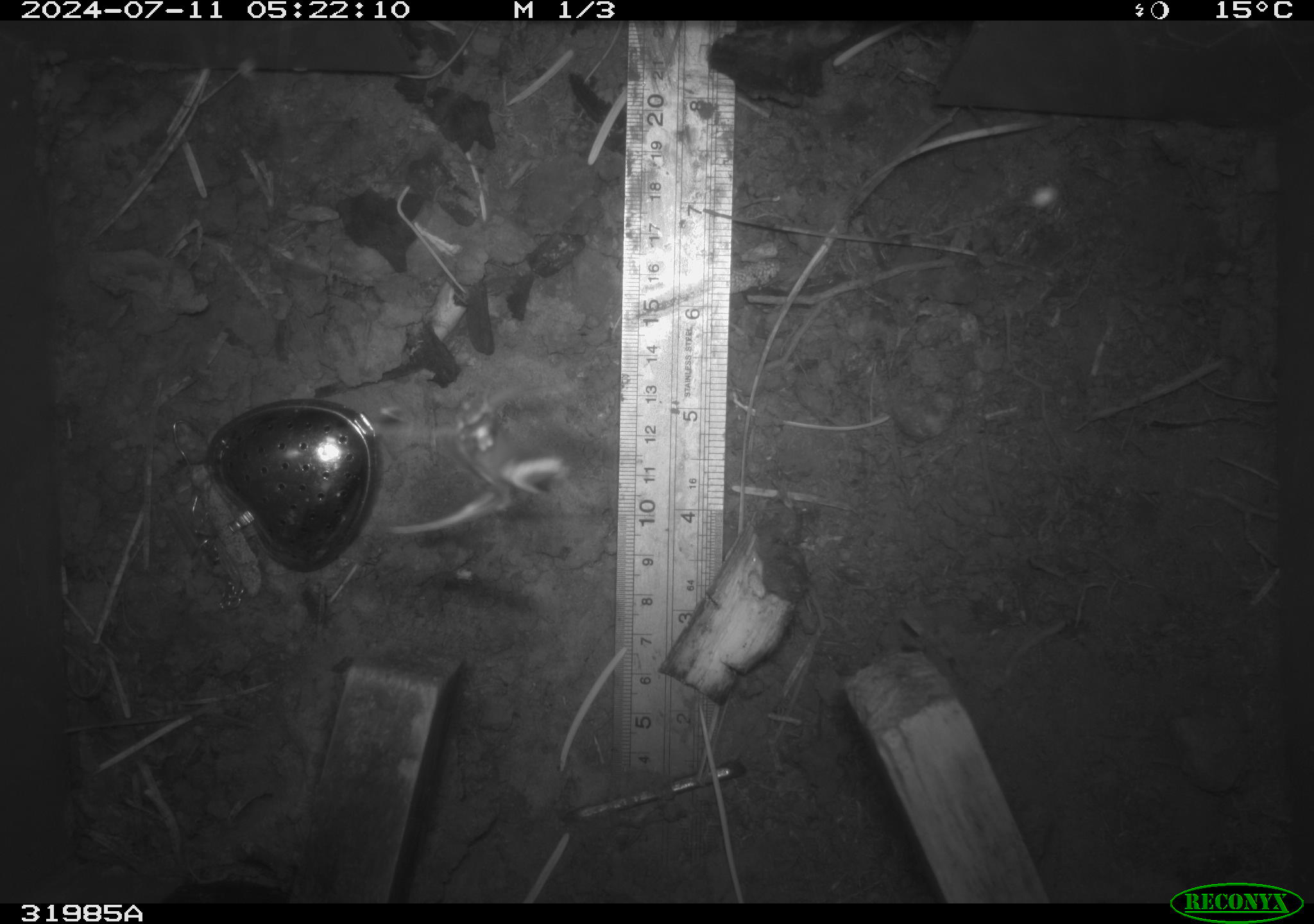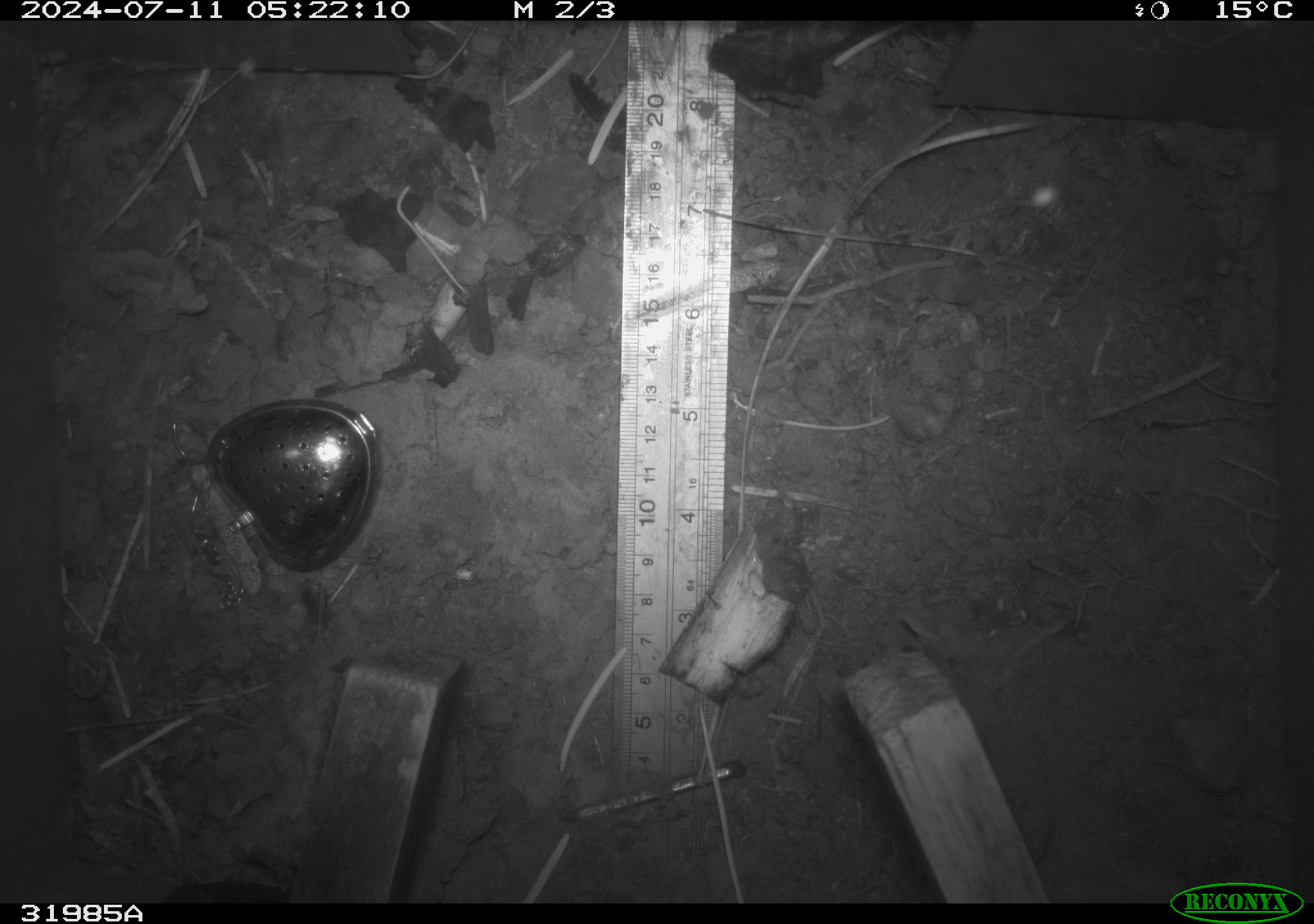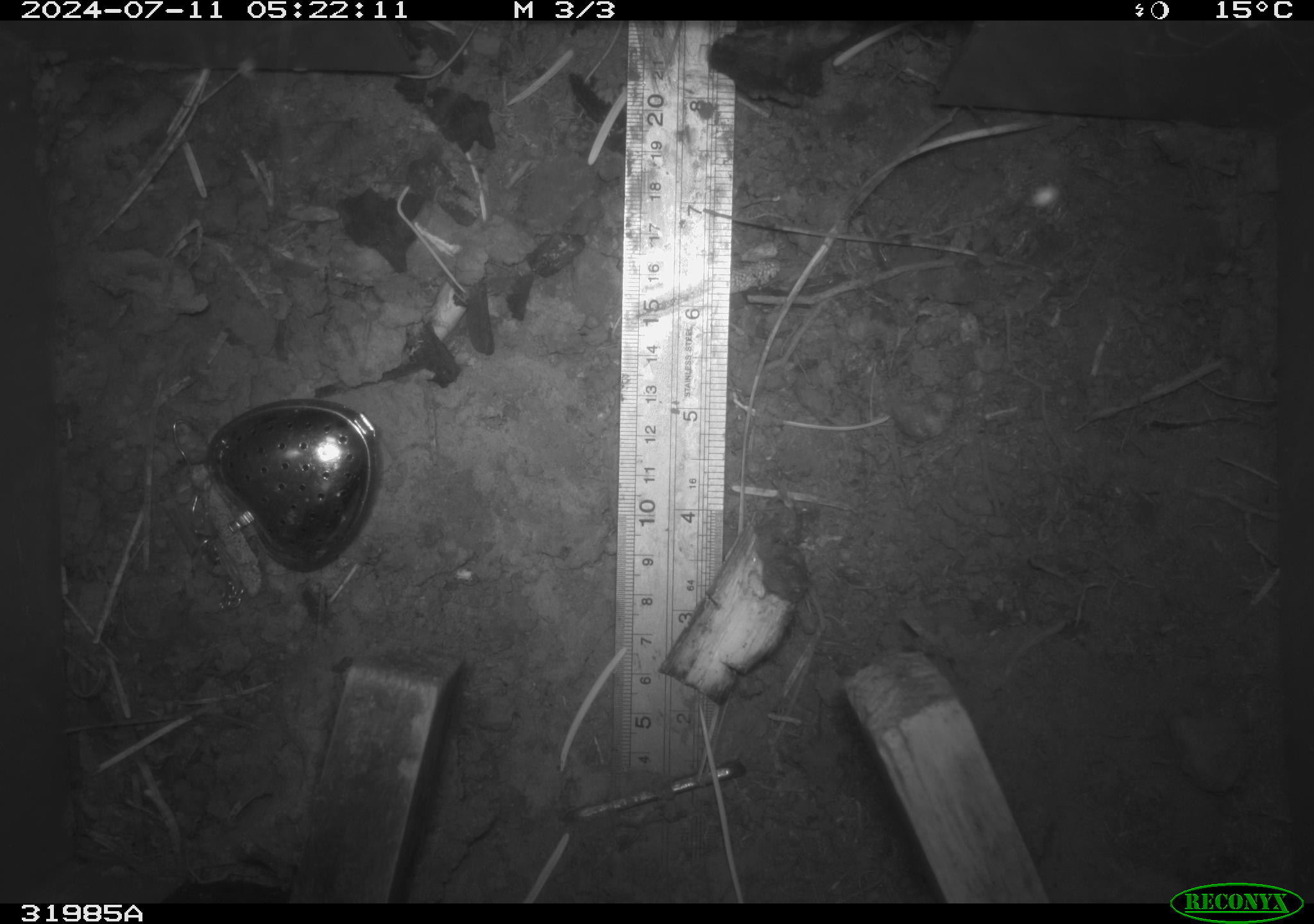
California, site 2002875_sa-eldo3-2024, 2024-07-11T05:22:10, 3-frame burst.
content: unidentified animal